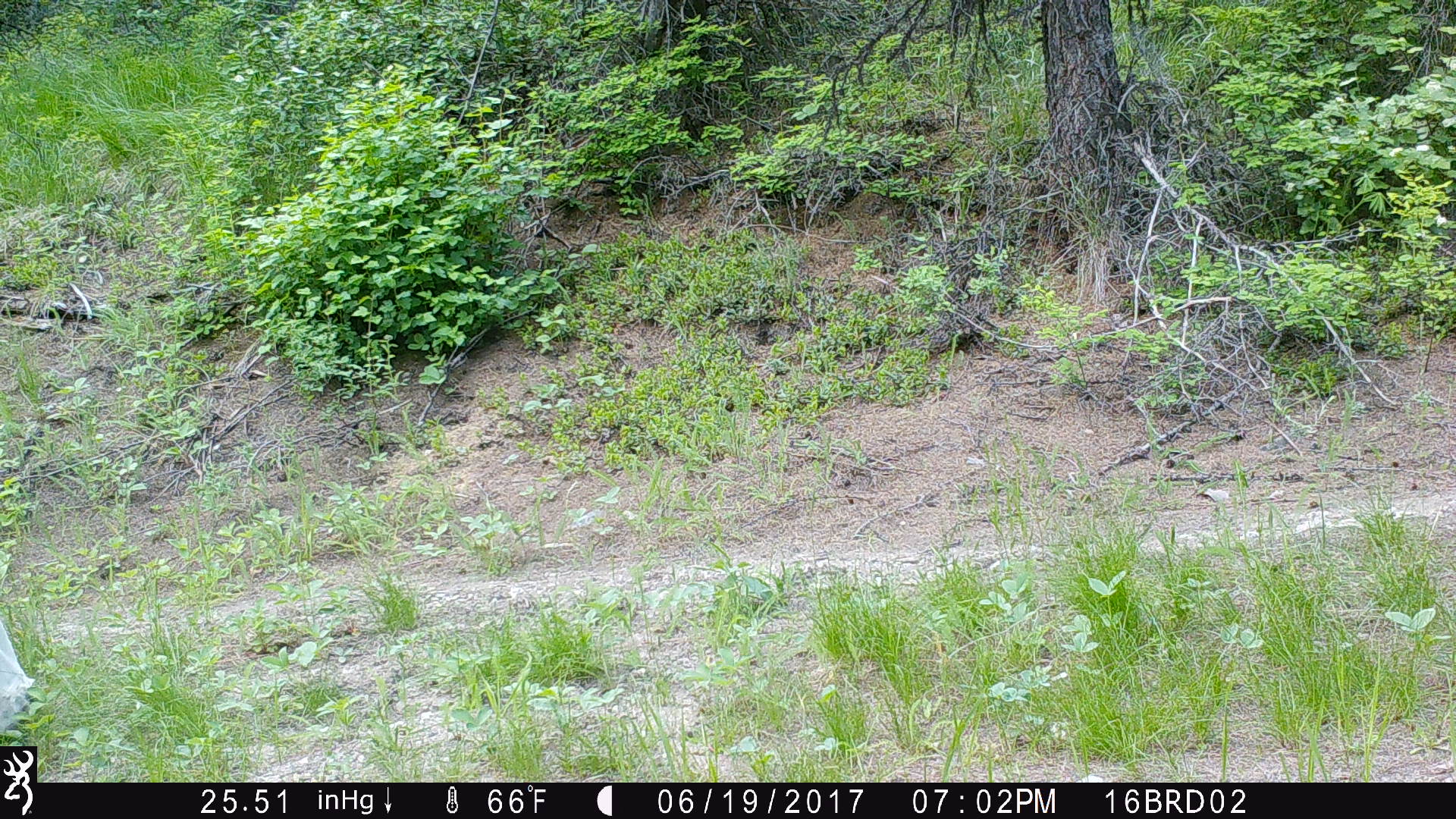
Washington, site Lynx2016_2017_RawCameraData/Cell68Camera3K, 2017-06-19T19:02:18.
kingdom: Animalia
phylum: Chordata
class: Mammalia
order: Artiodactyla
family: Bovidae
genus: Bos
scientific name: Bos taurus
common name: domestic cattle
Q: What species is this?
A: Domestic cattle (Bos taurus).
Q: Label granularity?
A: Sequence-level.